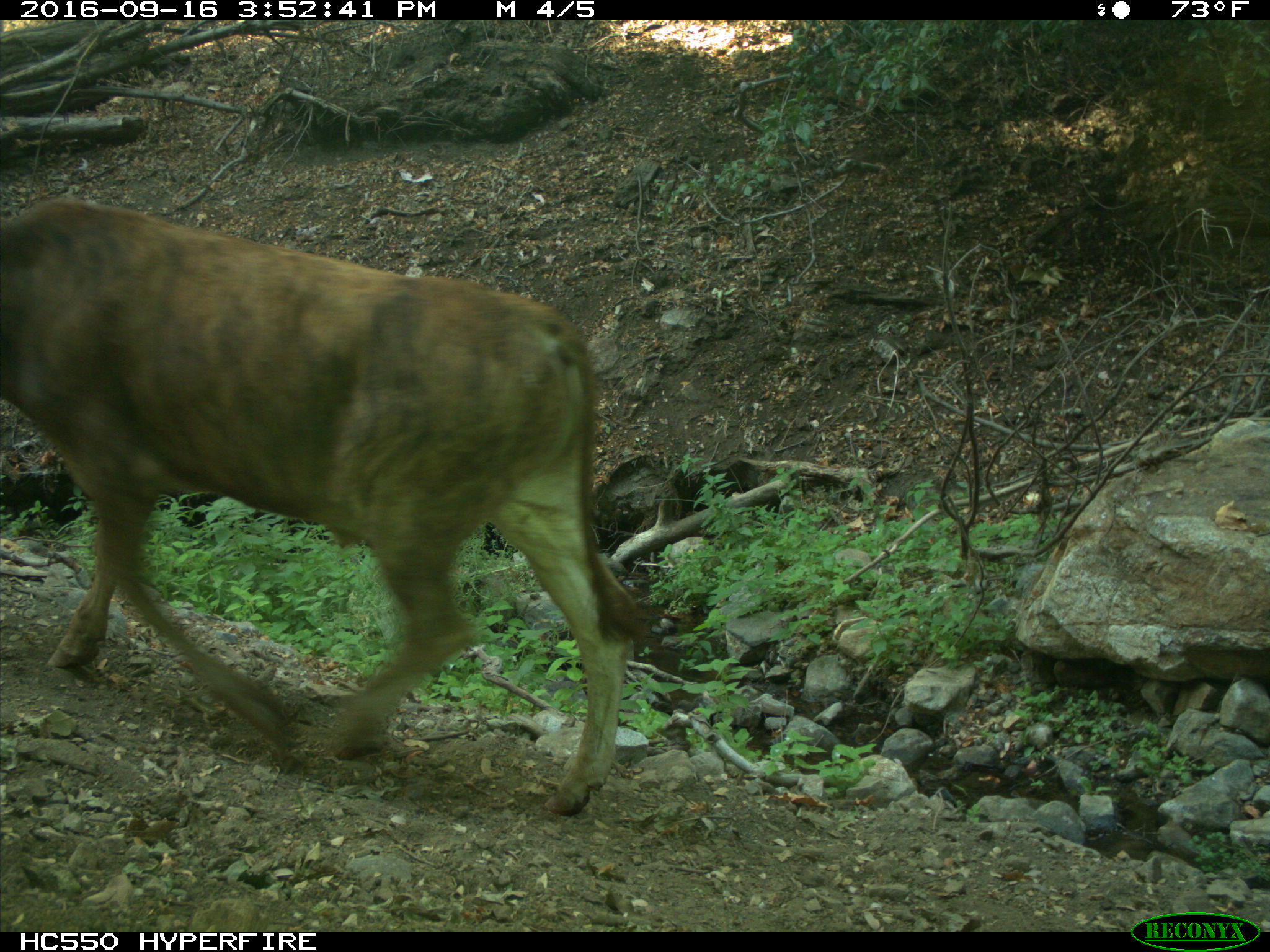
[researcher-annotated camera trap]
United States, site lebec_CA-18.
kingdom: Animalia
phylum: Chordata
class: Mammalia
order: Artiodactyla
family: Bovidae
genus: Bos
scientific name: Bos taurus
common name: domestic cow